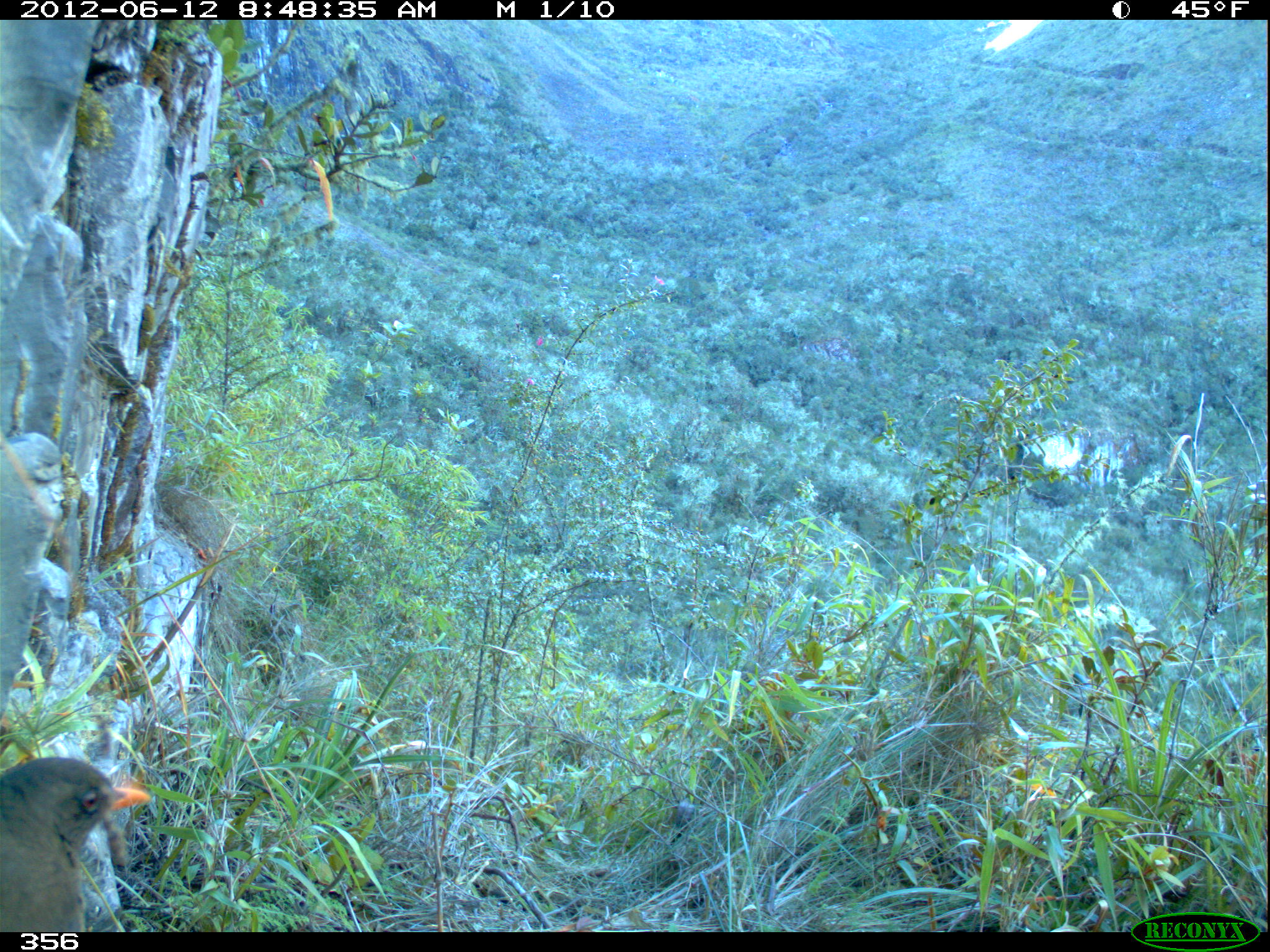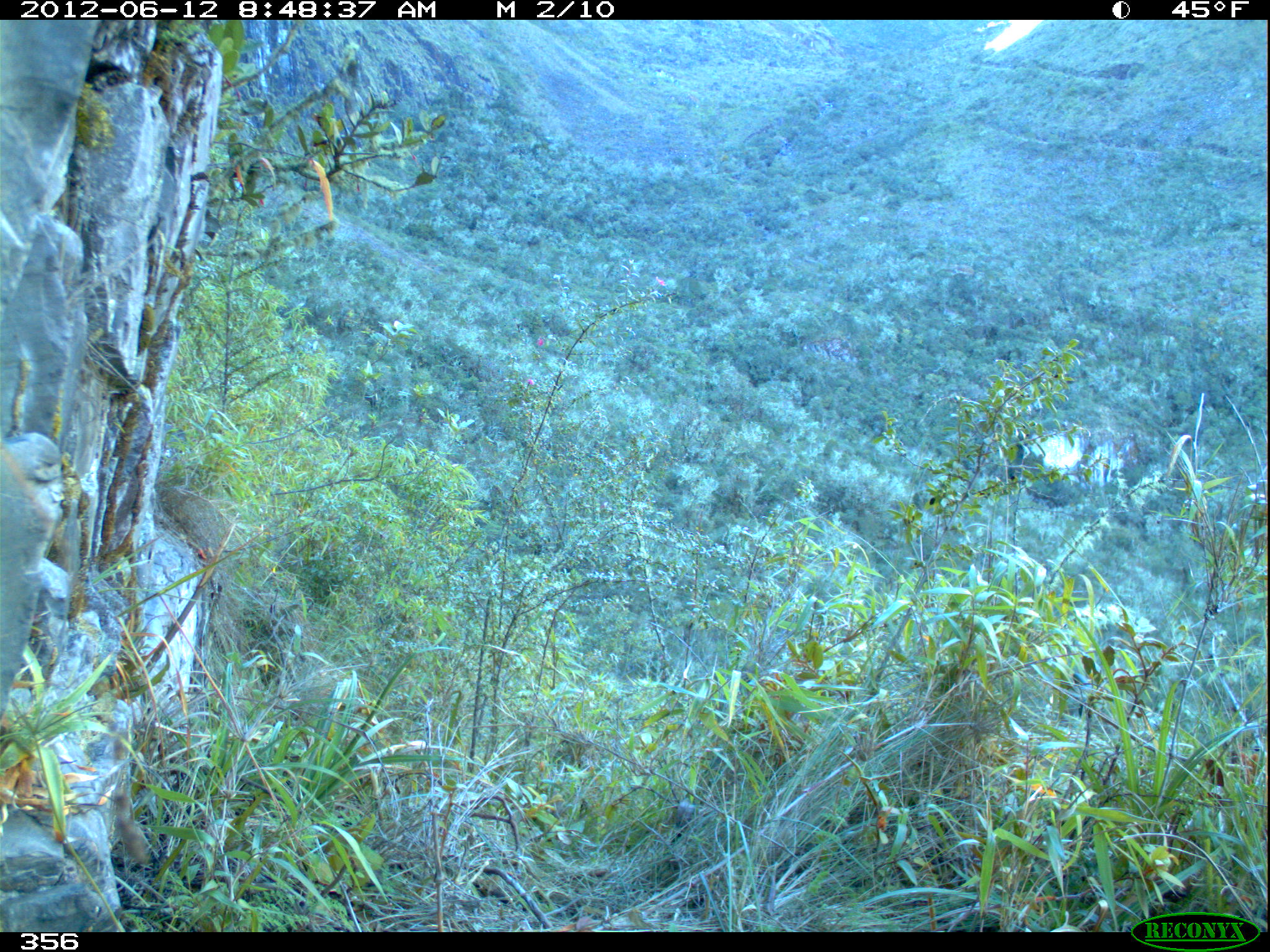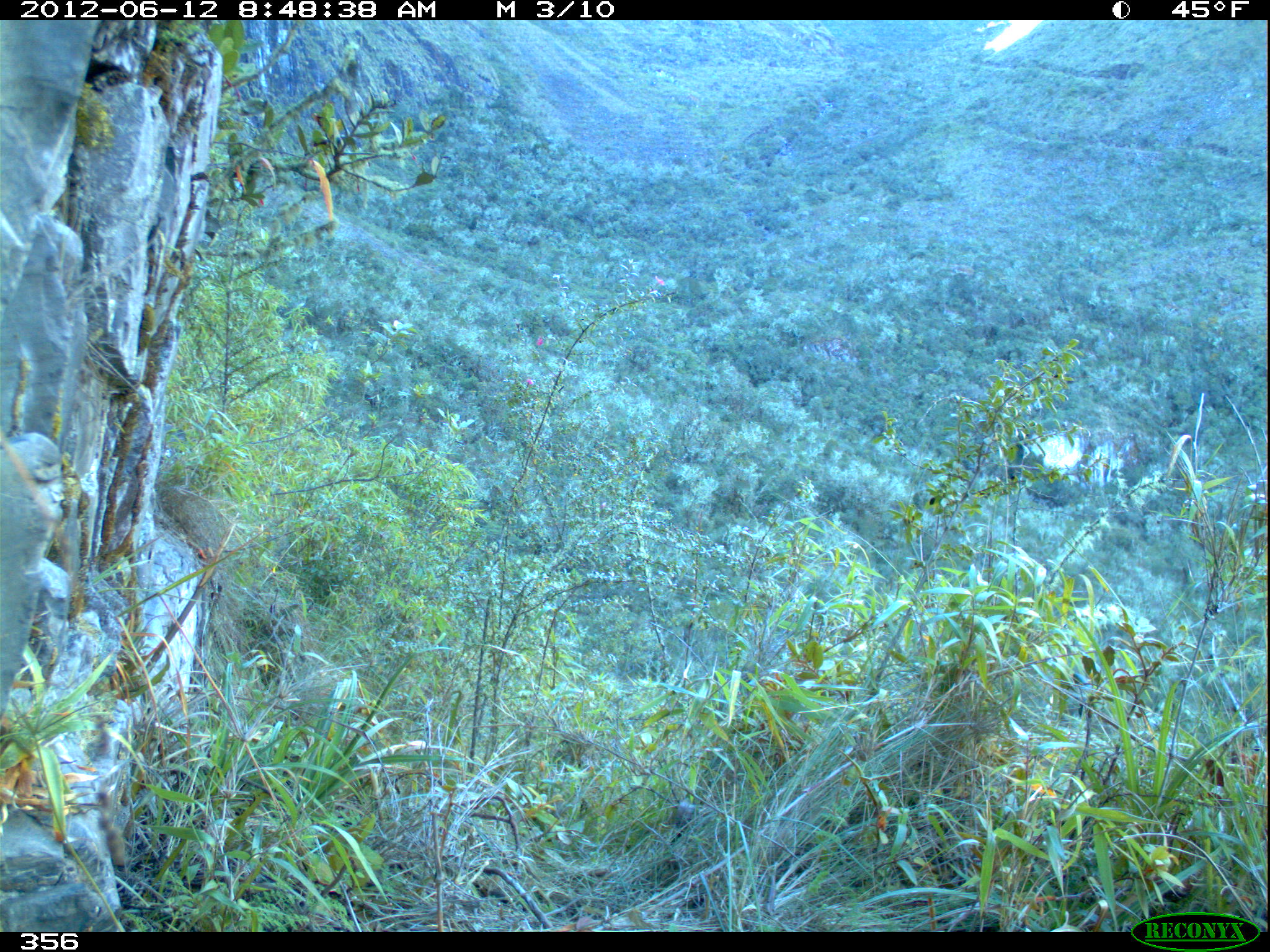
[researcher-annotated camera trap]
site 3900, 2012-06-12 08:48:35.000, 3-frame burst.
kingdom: Animalia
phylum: Chordata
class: Aves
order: Passeriformes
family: Turdidae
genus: Turdus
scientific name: Turdus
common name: true thrushes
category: turdus sp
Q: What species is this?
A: Turdus sp (true thrushes) (Turdus).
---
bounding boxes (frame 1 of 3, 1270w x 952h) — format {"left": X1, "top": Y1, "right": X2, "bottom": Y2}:
turdus sp: {"left": 0, "top": 754, "right": 151, "bottom": 932}